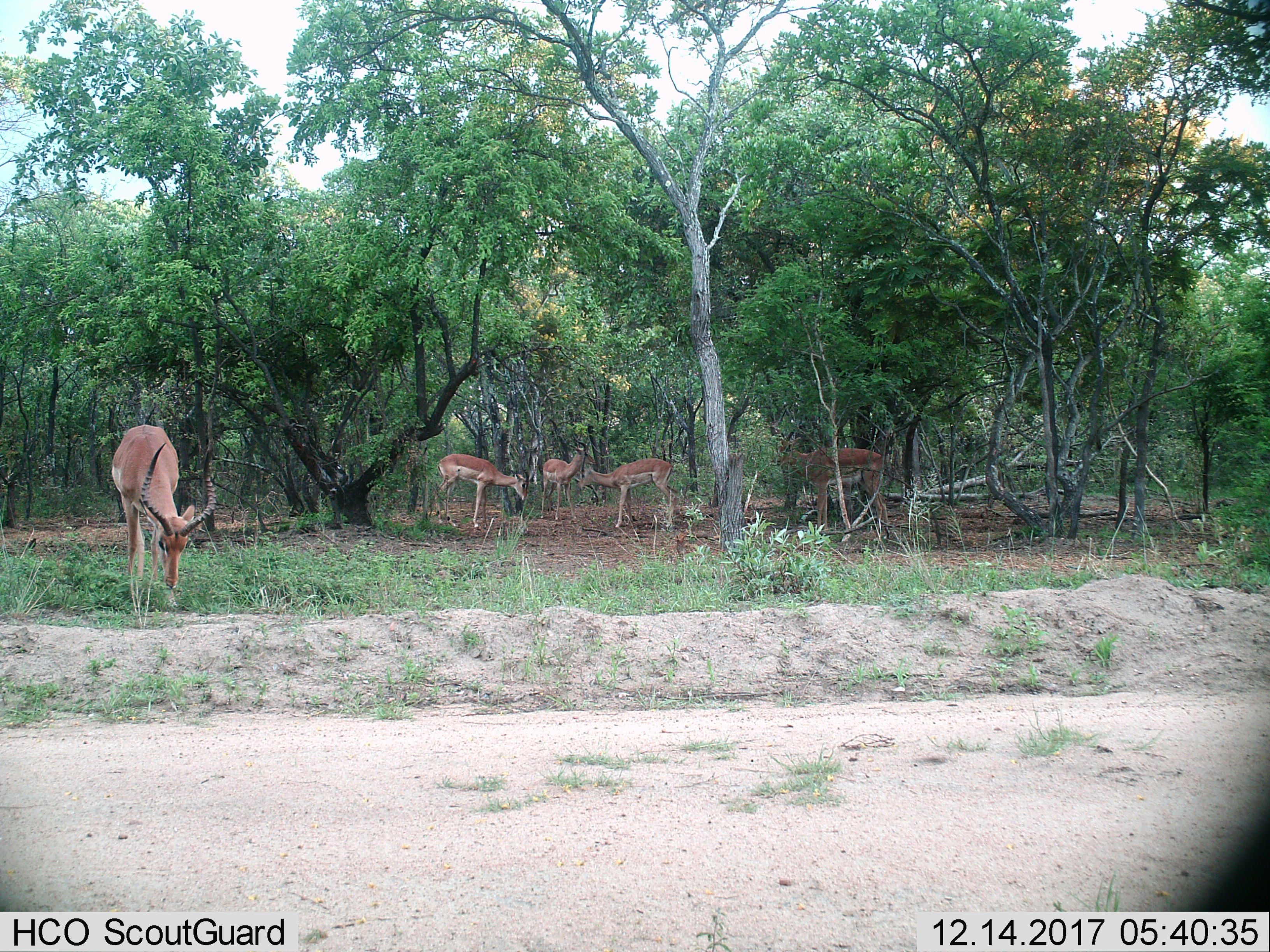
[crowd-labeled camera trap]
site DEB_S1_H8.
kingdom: Animalia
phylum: Chordata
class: Mammalia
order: Artiodactyla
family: Bovidae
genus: Aepyceros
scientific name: Aepyceros melampus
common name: impala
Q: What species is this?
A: Impala (Aepyceros melampus).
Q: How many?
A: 5.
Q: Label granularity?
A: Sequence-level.